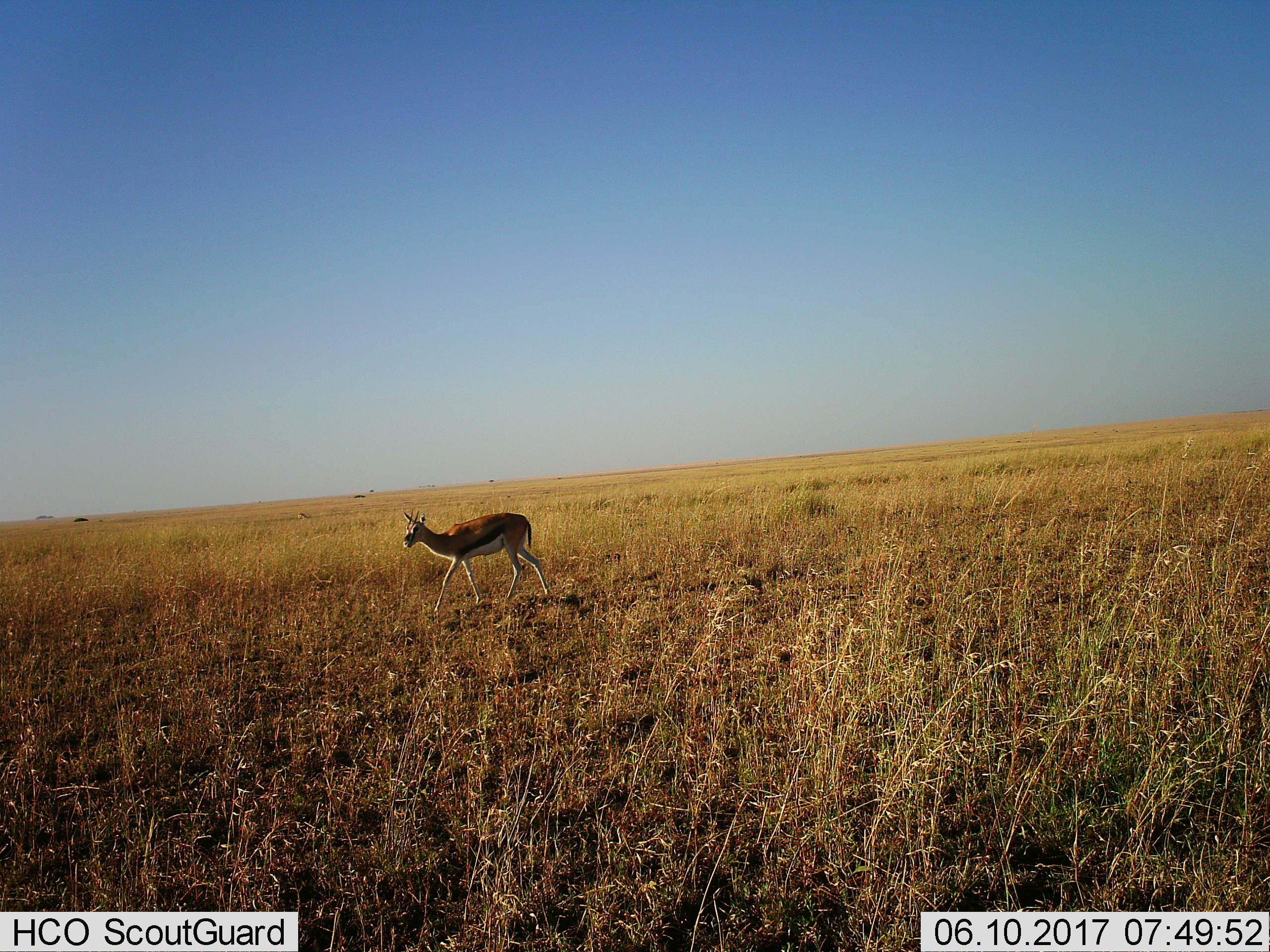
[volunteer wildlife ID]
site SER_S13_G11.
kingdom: Animalia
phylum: Chordata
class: Mammalia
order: Artiodactyla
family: Bovidae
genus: Eudorcas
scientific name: Eudorcas thomsonii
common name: thomson's gazelle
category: gazellethomsons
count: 1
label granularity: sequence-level